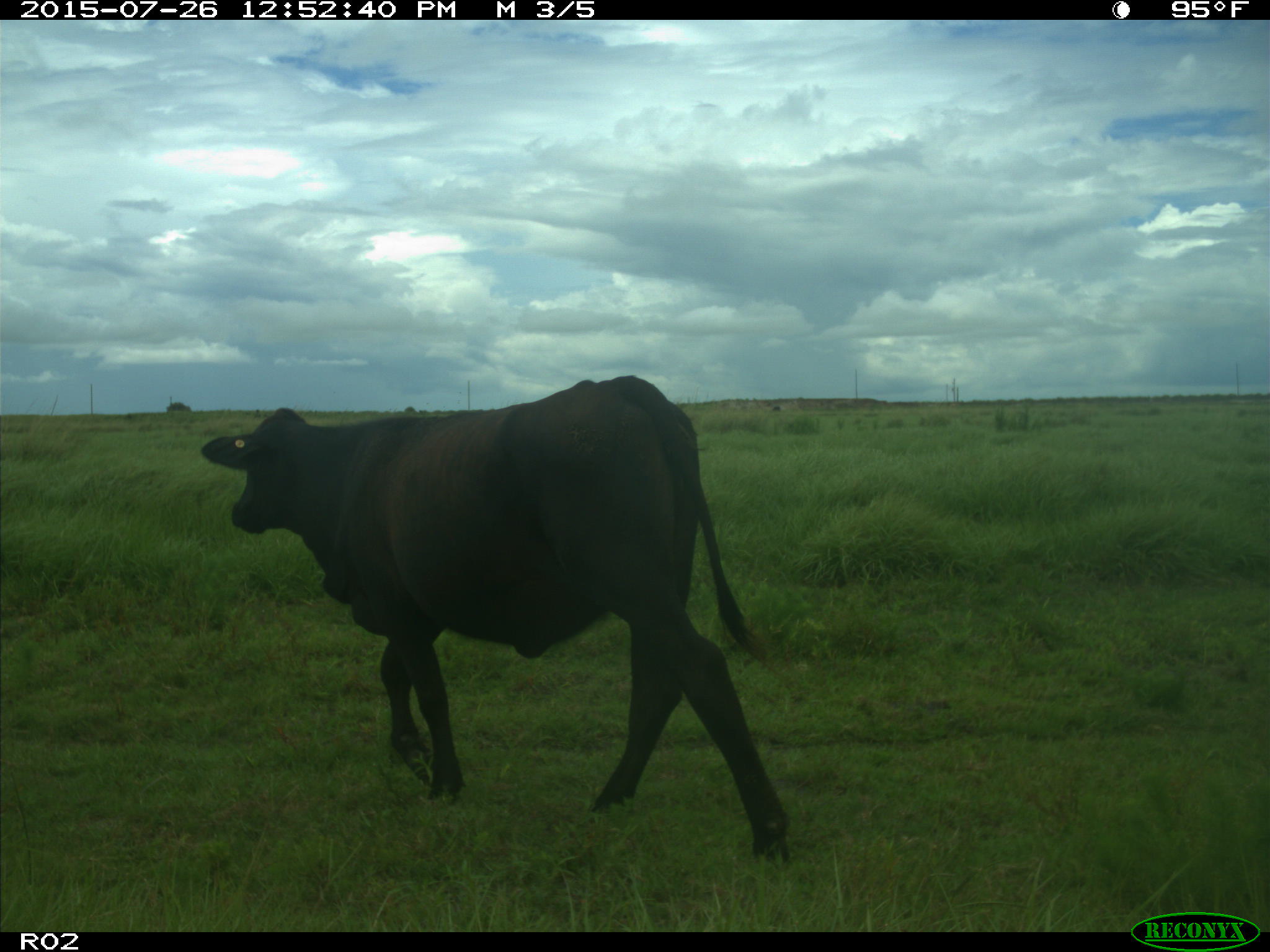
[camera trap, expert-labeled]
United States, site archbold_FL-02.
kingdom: Animalia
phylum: Chordata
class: Mammalia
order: Artiodactyla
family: Bovidae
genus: Bos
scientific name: Bos taurus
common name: domestic cow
Bos taurus (domestic cow).